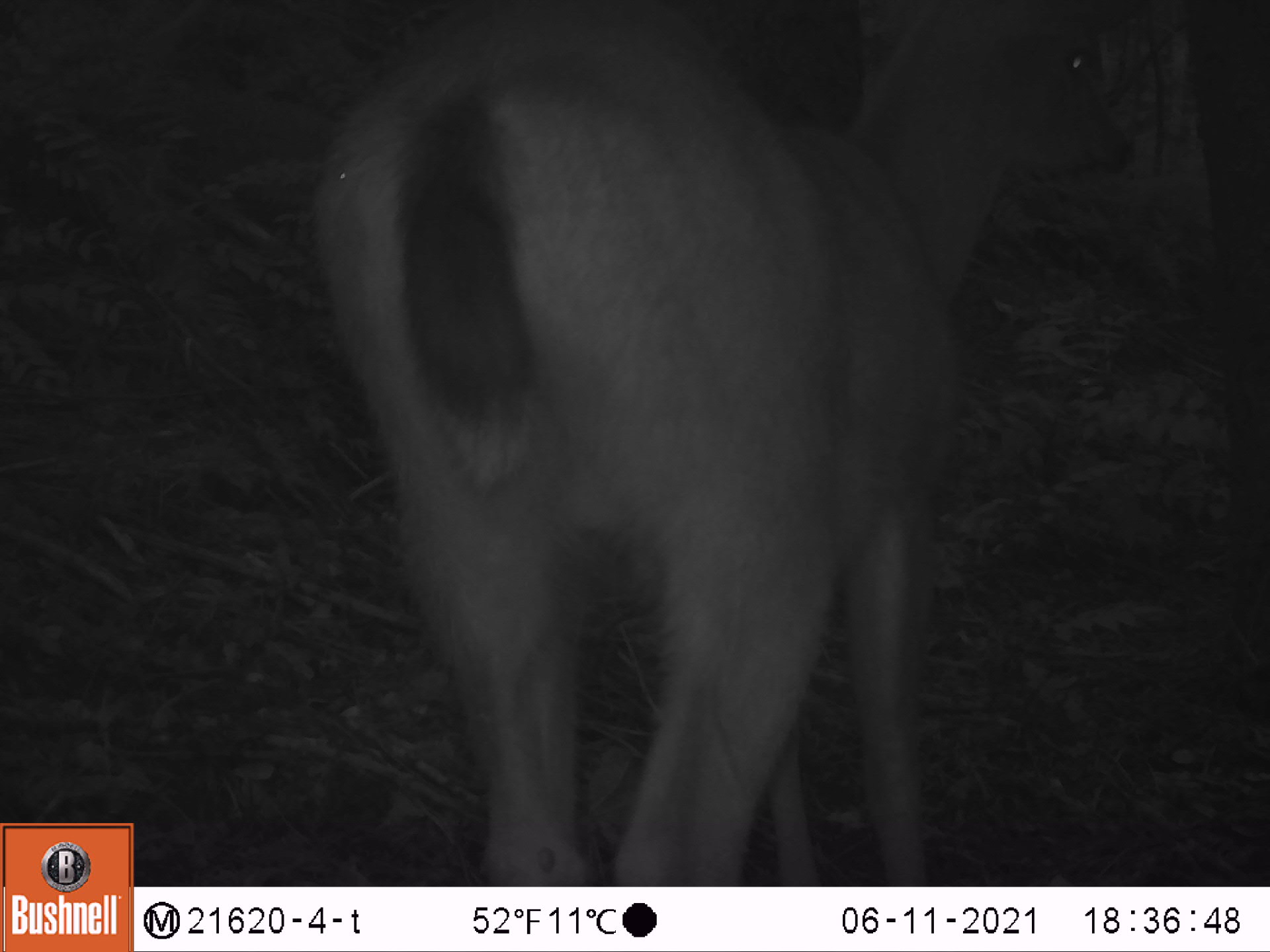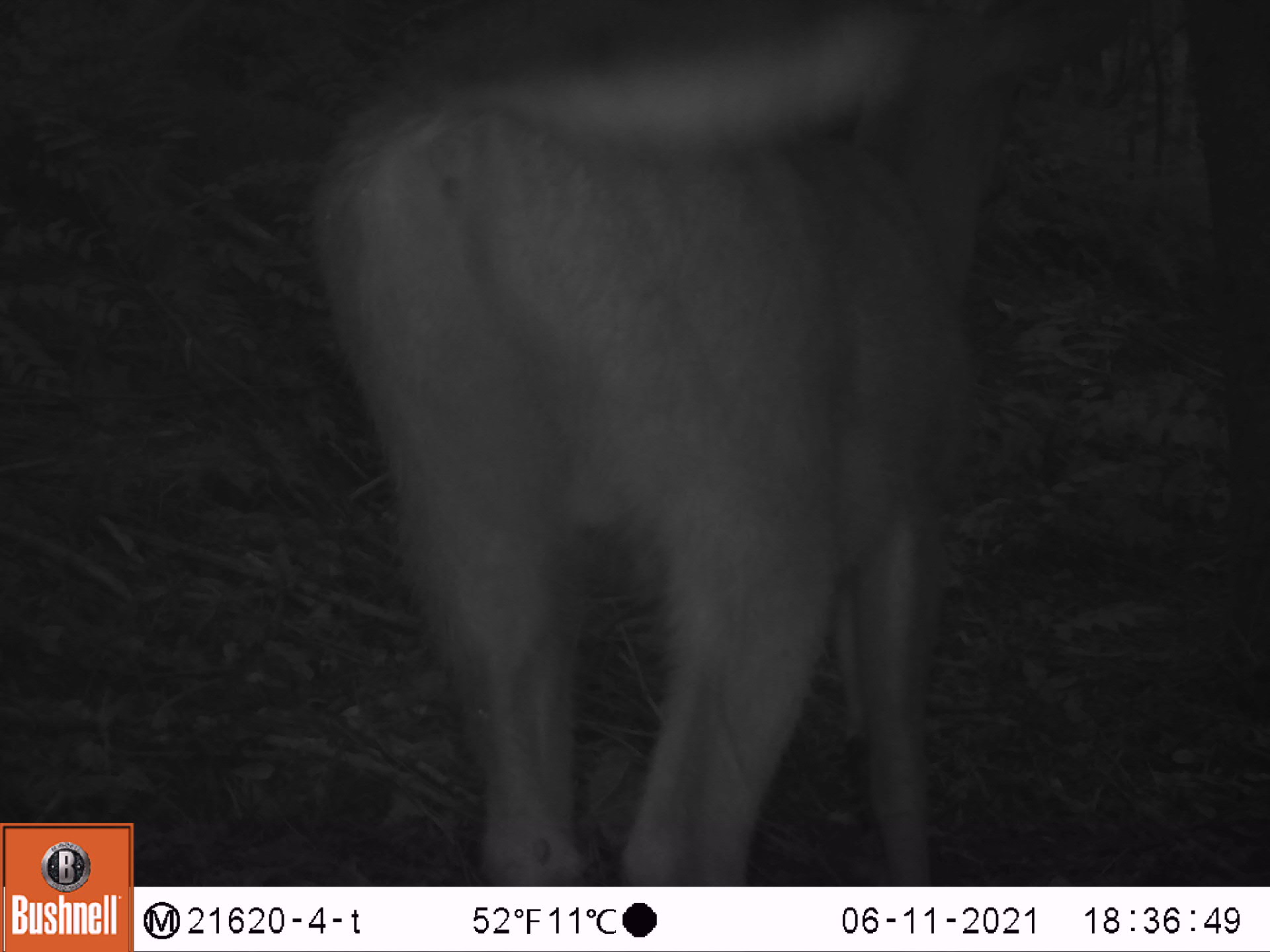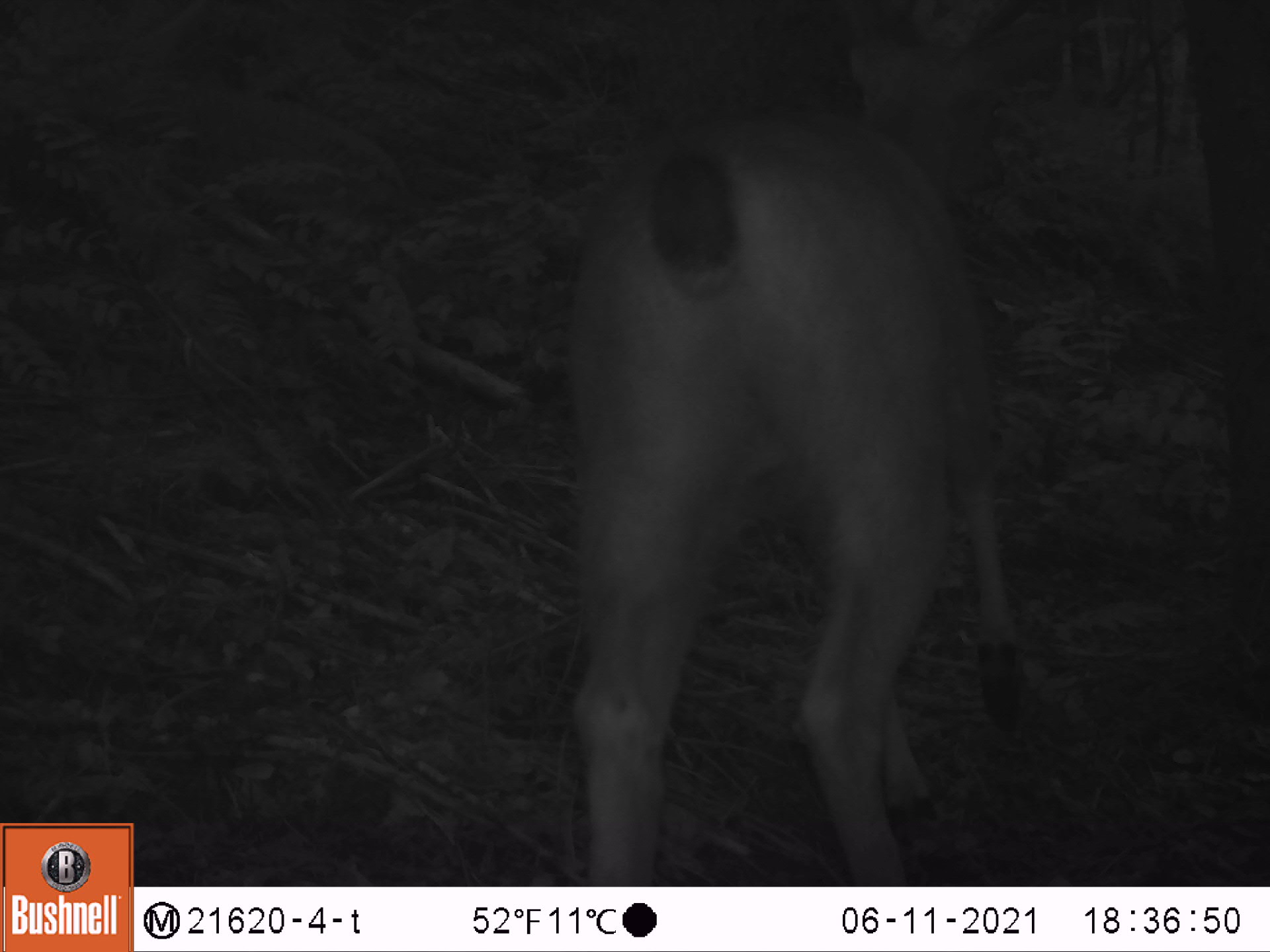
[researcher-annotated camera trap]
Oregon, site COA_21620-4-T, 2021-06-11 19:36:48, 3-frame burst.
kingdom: Animalia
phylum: Chordata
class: Mammalia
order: Artiodactyla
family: Cervidae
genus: Odocoileus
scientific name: Odocoileus hemionus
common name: black-tailed deer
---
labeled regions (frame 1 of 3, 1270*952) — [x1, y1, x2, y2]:
black-tailed deer: [302, 0, 1143, 883]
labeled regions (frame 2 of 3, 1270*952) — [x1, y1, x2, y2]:
black-tailed deer: [296, 0, 1054, 885]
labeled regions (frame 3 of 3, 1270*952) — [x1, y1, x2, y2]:
black-tailed deer: [535, 0, 1094, 885]